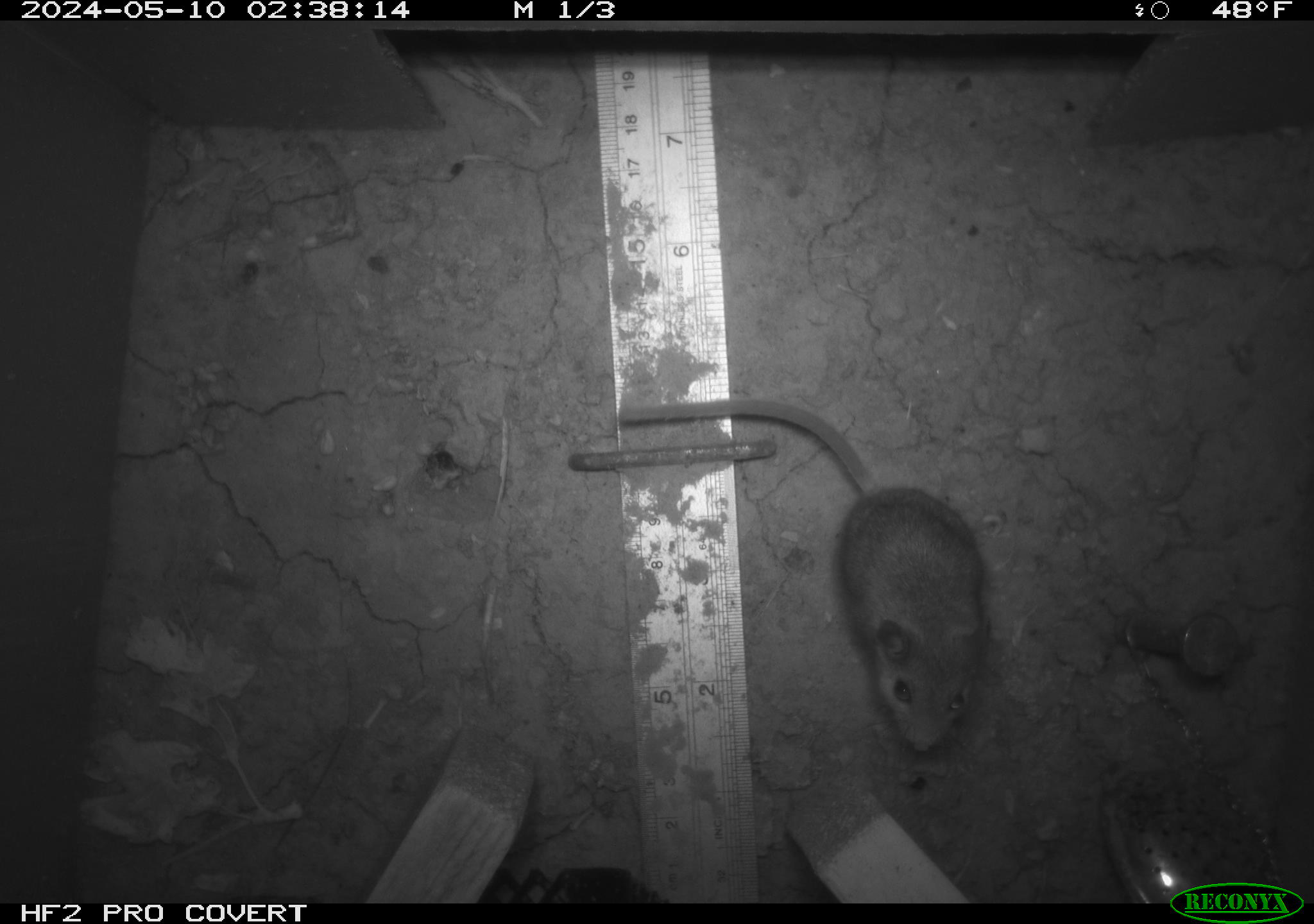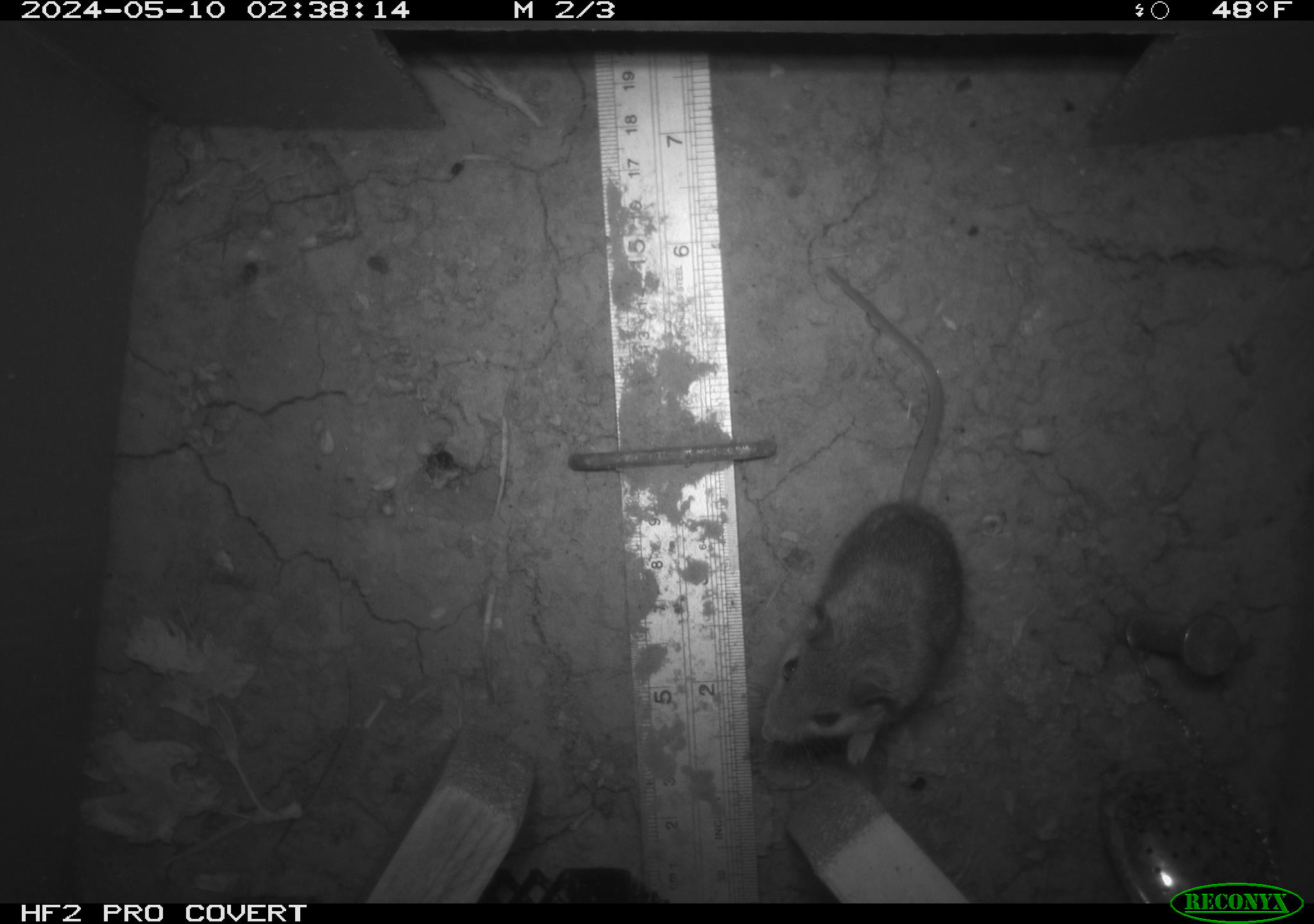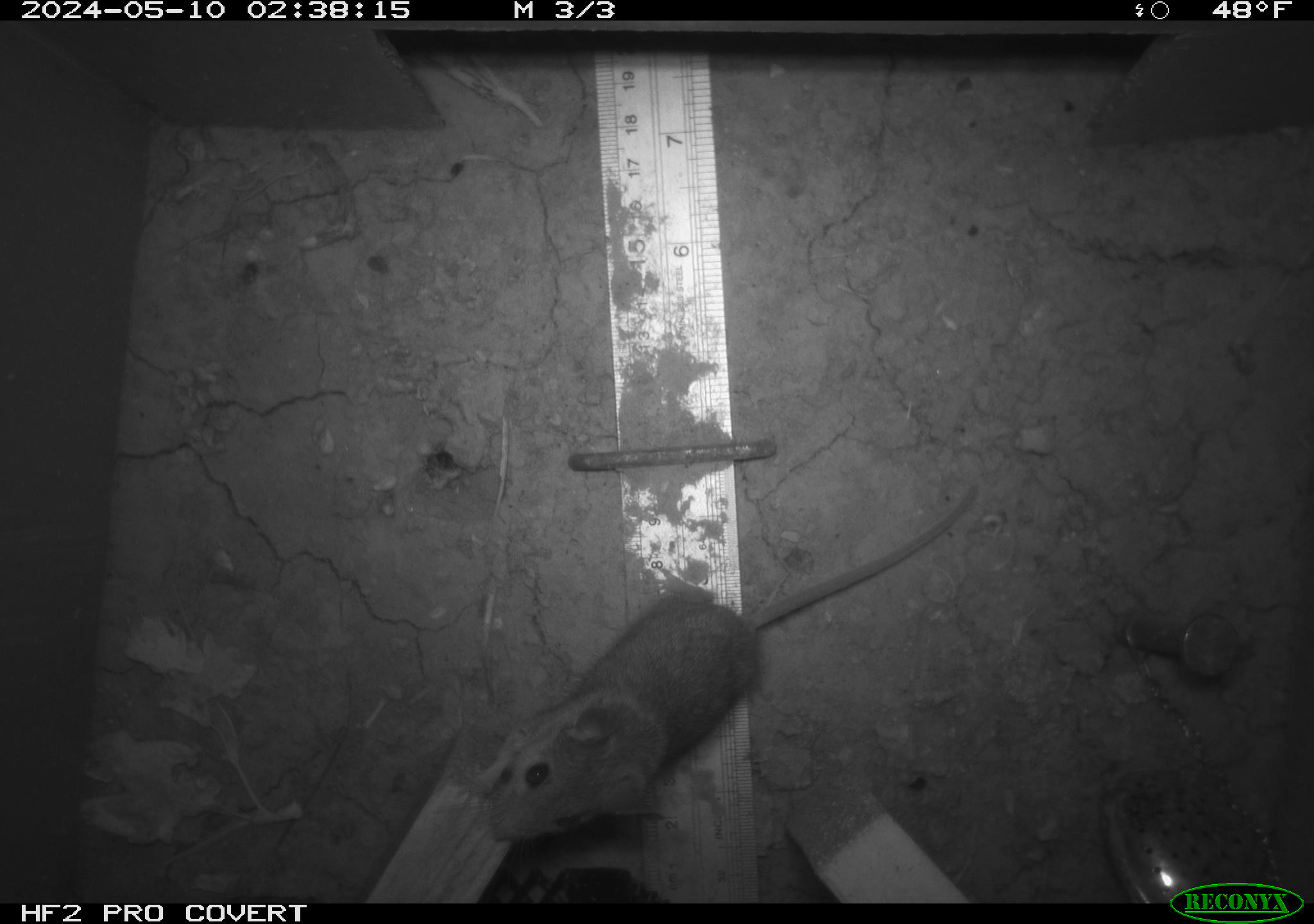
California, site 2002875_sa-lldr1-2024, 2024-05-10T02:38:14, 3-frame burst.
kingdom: Animalia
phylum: Chordata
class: Mammalia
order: Rodentia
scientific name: Rodentia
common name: mouse species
Mouse species (Rodentia).